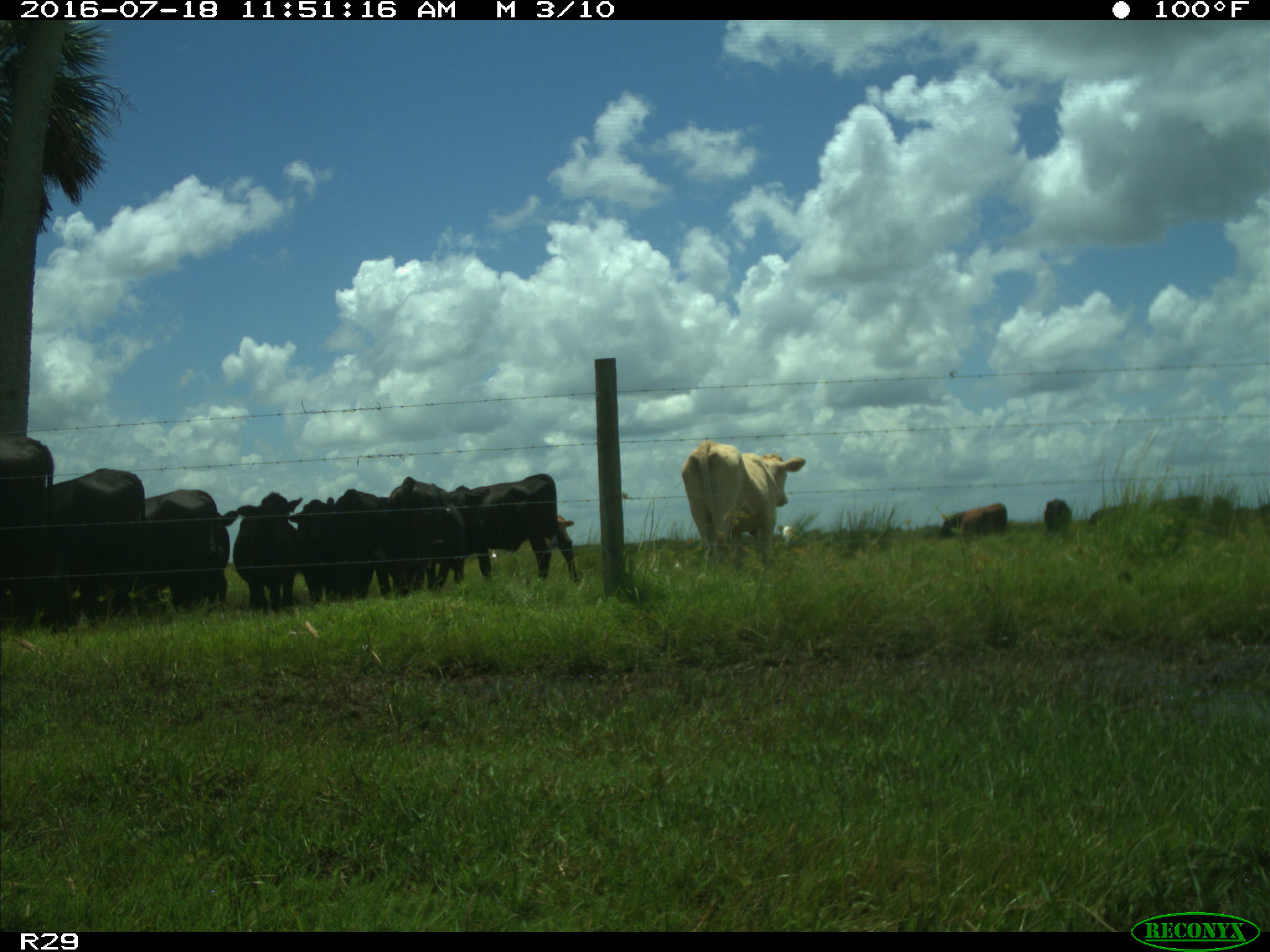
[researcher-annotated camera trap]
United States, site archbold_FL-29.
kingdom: Animalia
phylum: Chordata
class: Mammalia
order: Artiodactyla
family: Bovidae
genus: Bos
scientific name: Bos taurus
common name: domestic cow